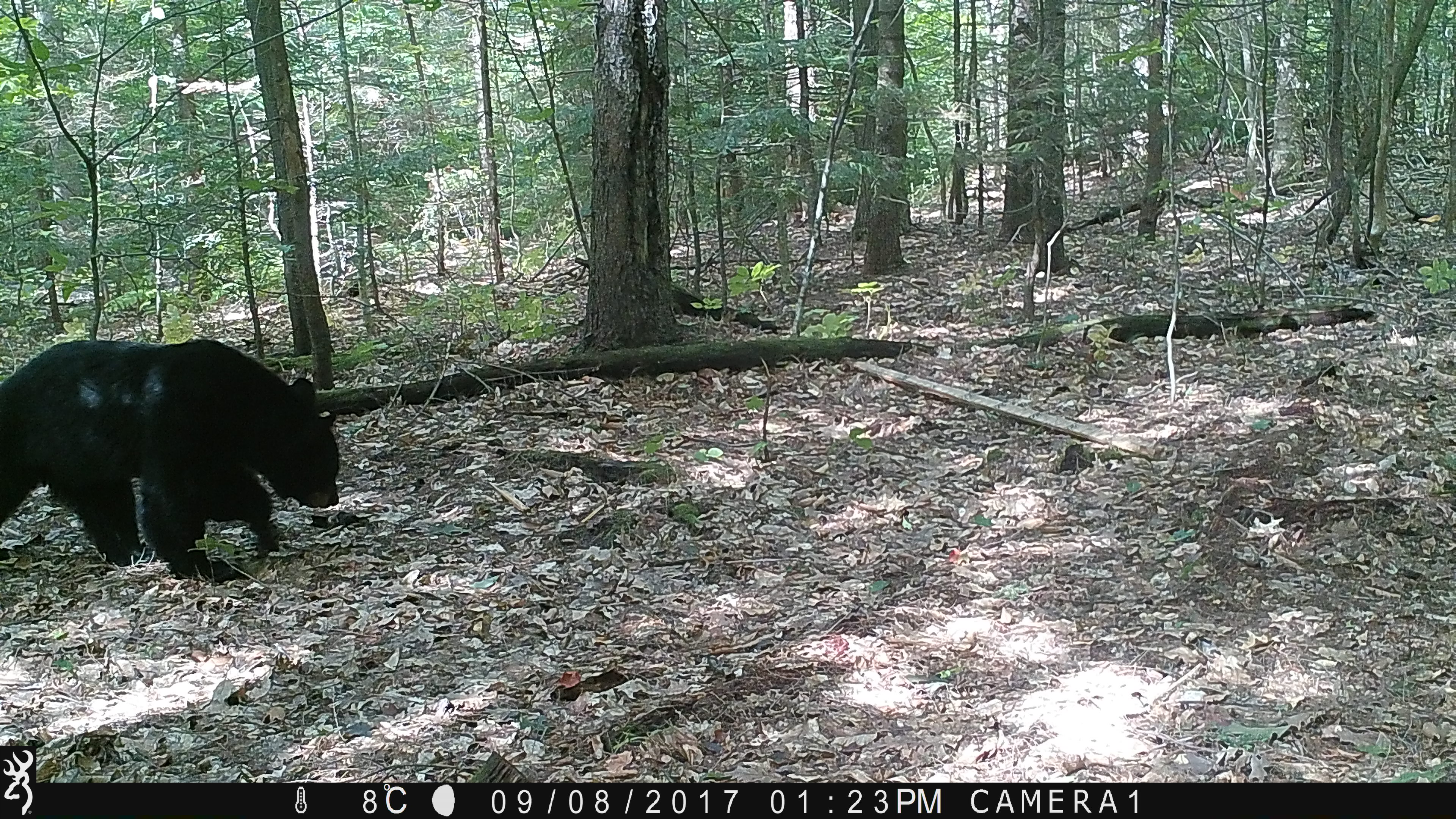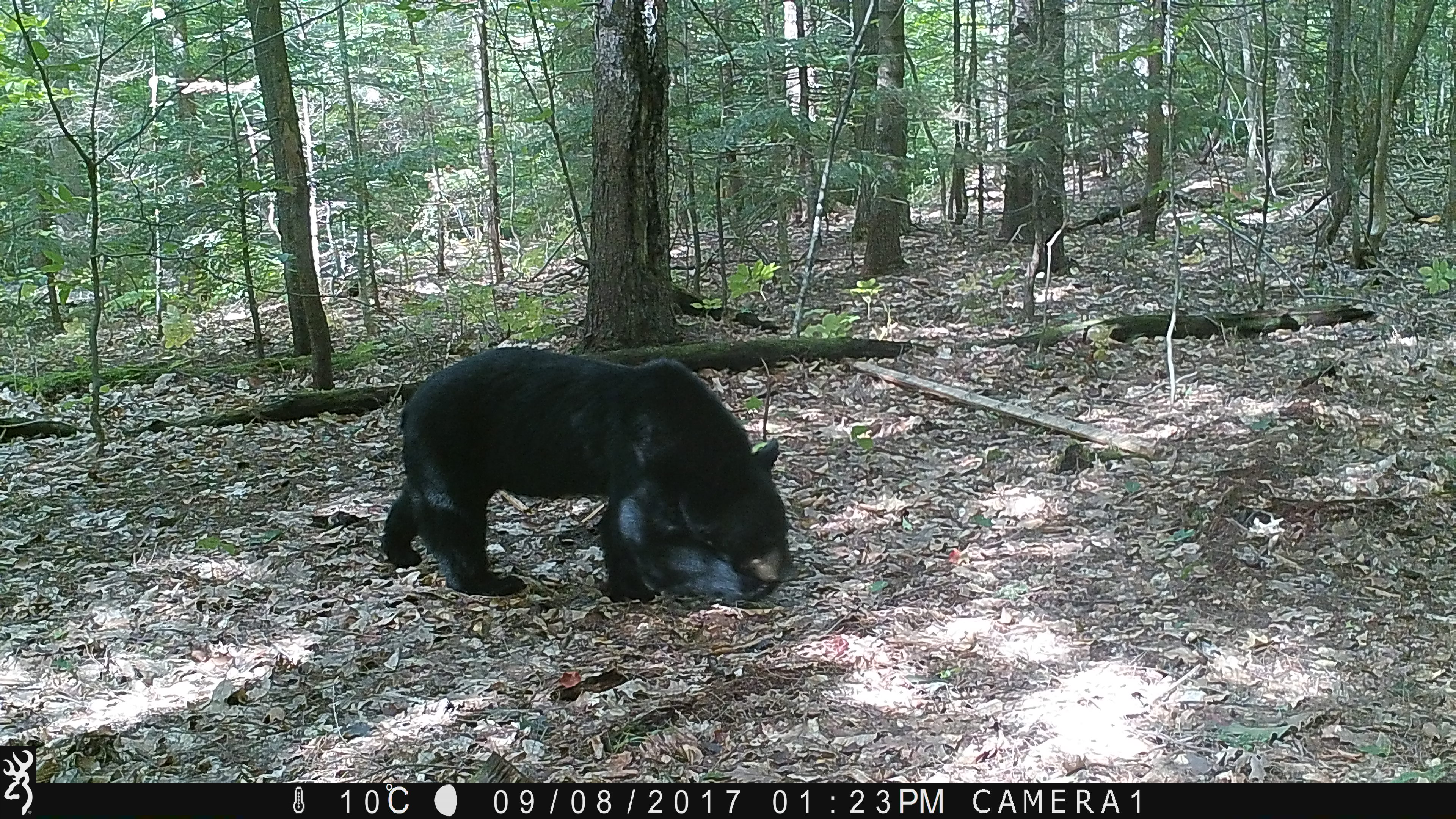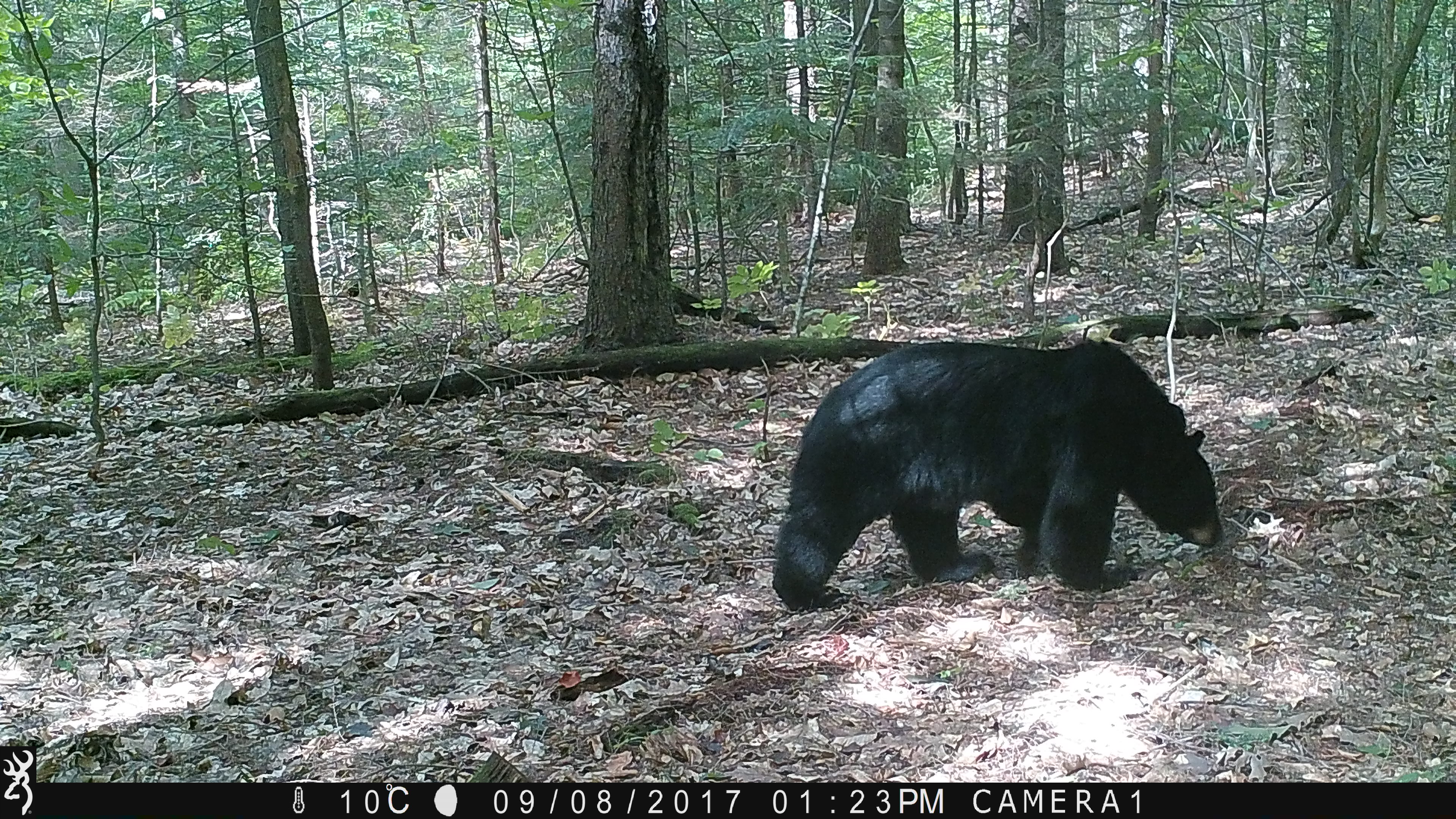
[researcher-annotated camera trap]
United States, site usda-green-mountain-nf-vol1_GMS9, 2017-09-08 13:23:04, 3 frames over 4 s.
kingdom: Animalia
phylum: Chordata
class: Mammalia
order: Carnivora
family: Ursidae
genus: Ursus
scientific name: Ursus americanus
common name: black bear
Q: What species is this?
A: Black bear (Ursus americanus).